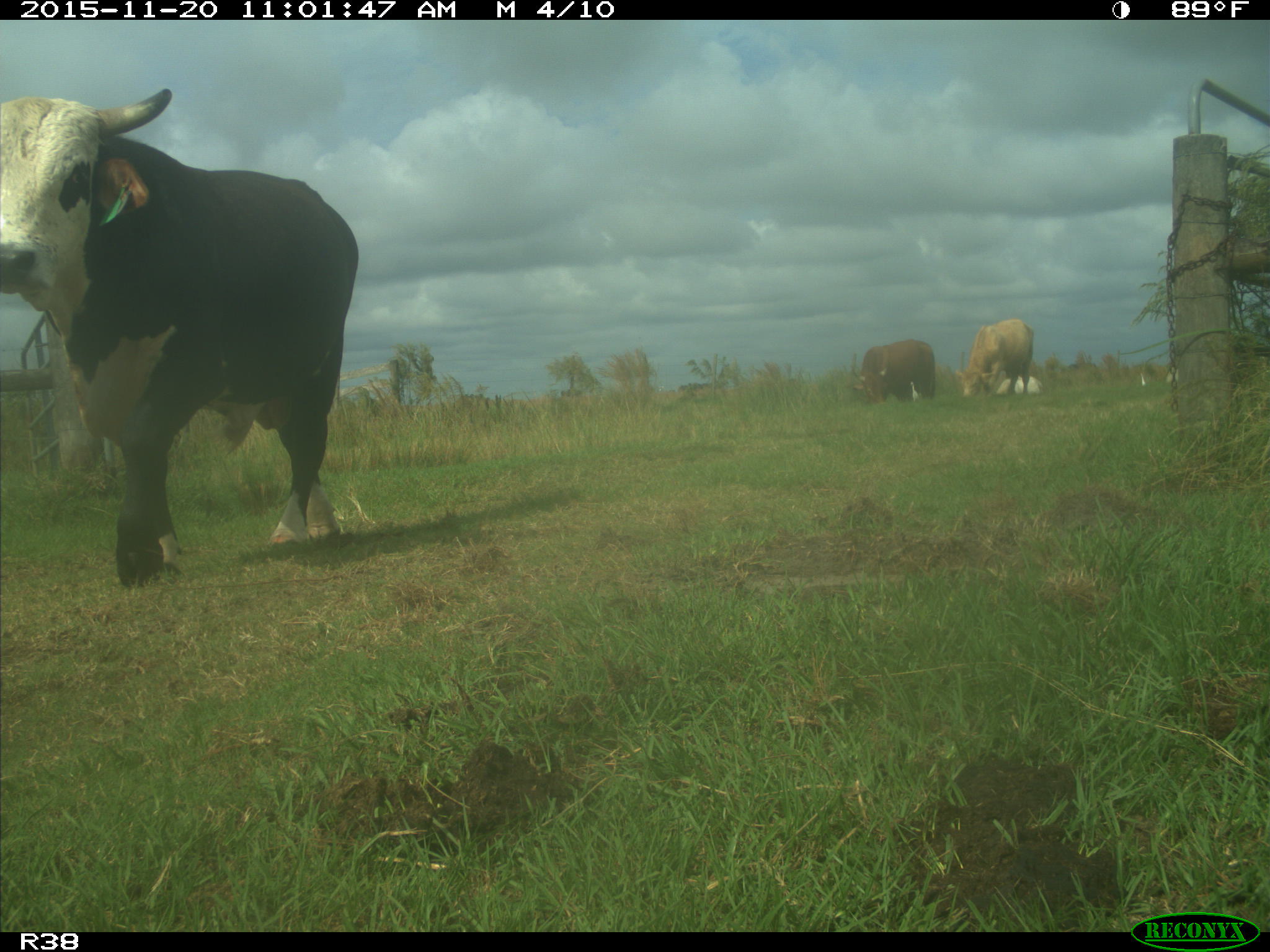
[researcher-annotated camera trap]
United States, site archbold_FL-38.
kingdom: Animalia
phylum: Chordata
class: Mammalia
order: Artiodactyla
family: Bovidae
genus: Bos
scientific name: Bos taurus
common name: domestic cow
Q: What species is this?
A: Bos taurus (domestic cow).